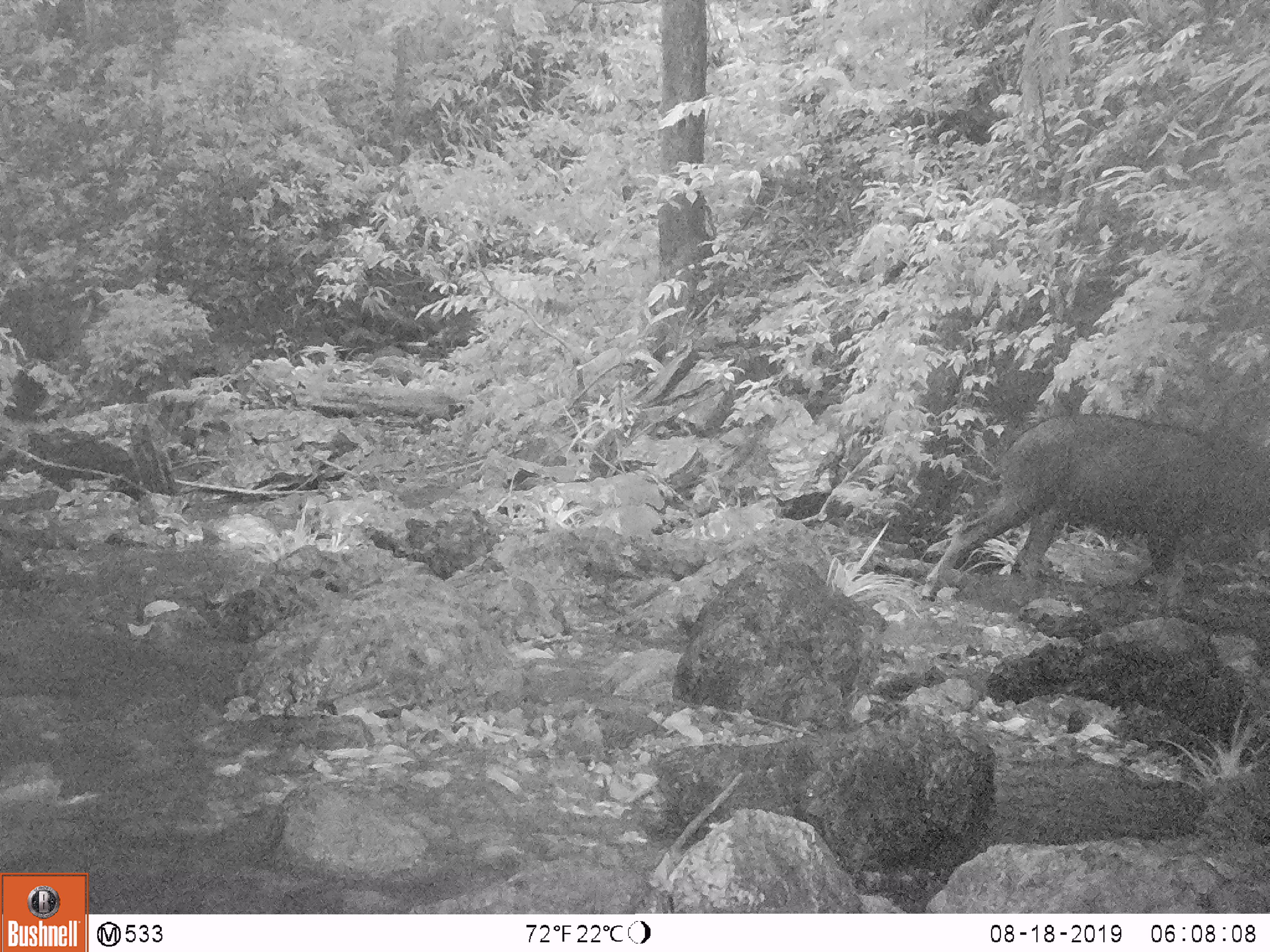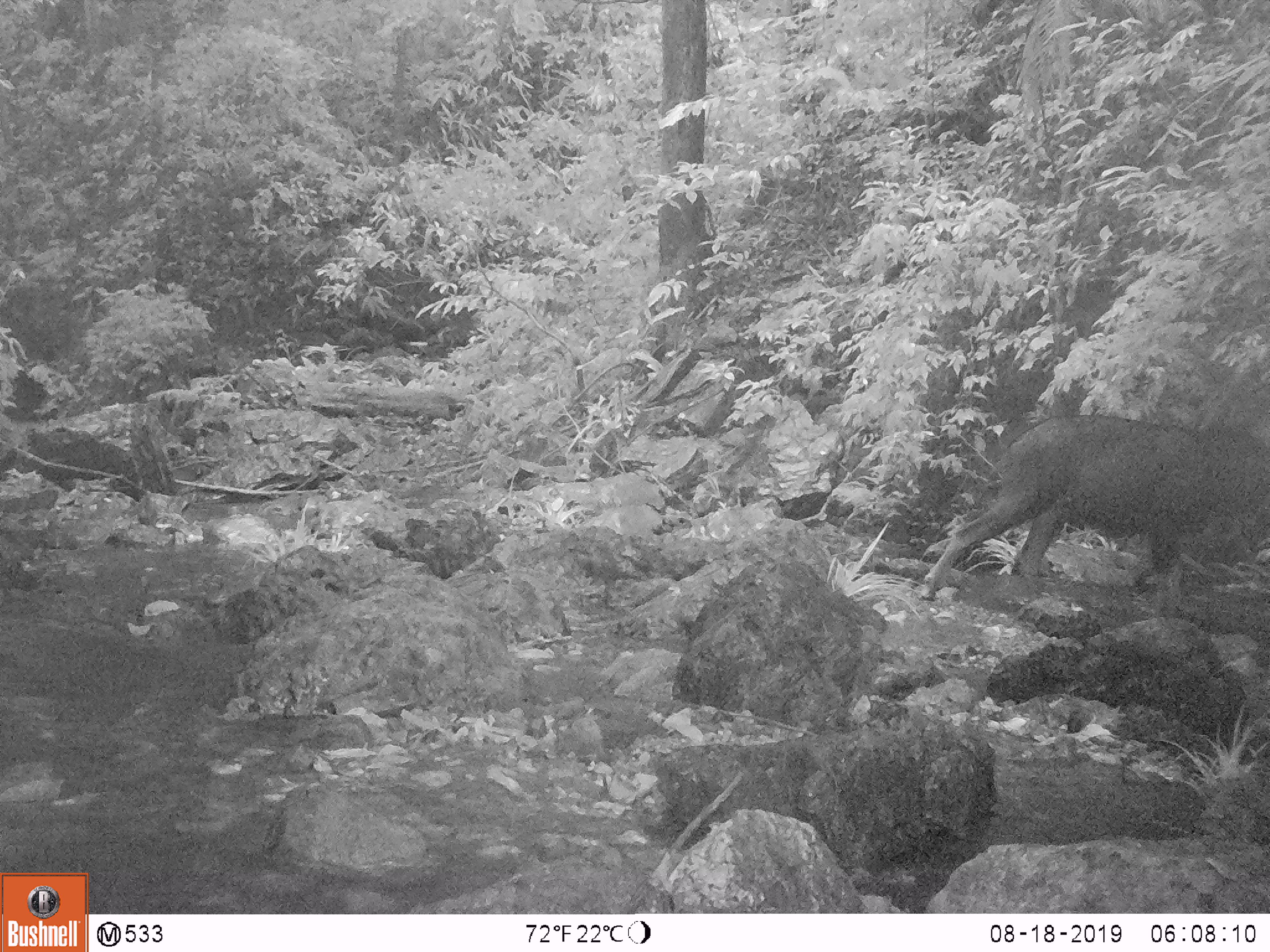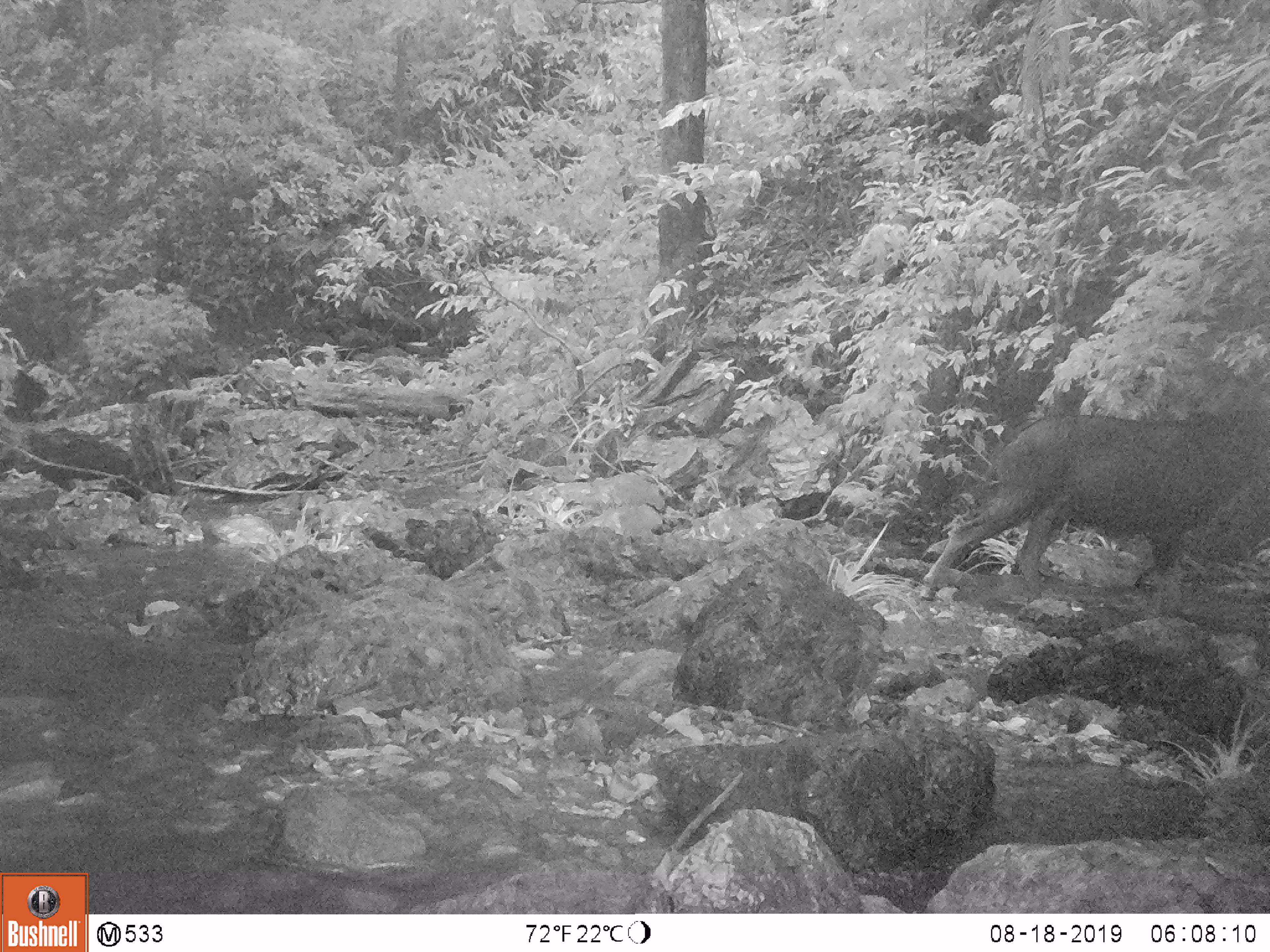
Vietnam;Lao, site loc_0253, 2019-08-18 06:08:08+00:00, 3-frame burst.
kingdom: Animalia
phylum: Chordata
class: Mammalia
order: Artiodactyla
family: Bovidae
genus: Capricornis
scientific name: Capricornis sumatraensis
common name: chinese serow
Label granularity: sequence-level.